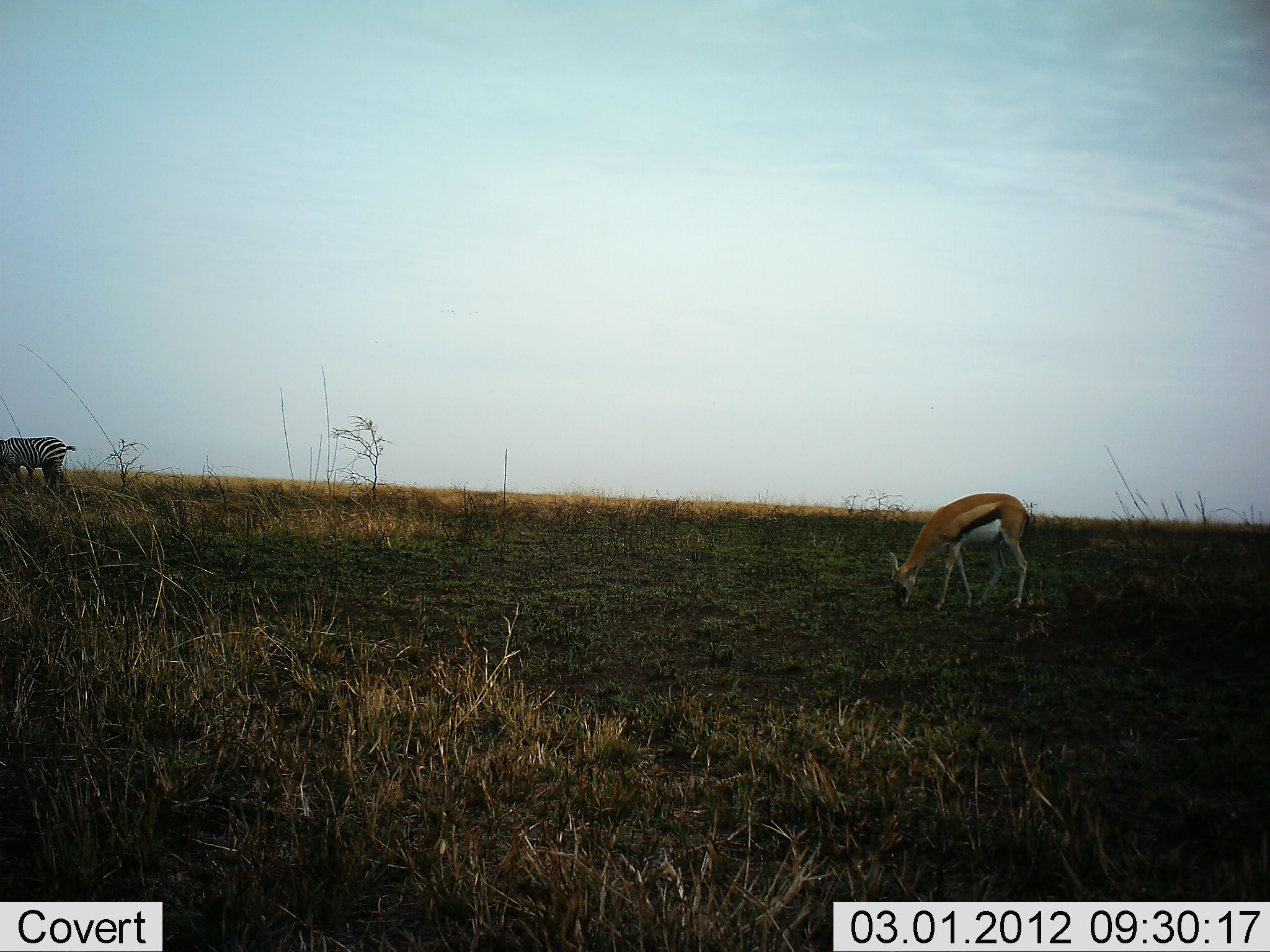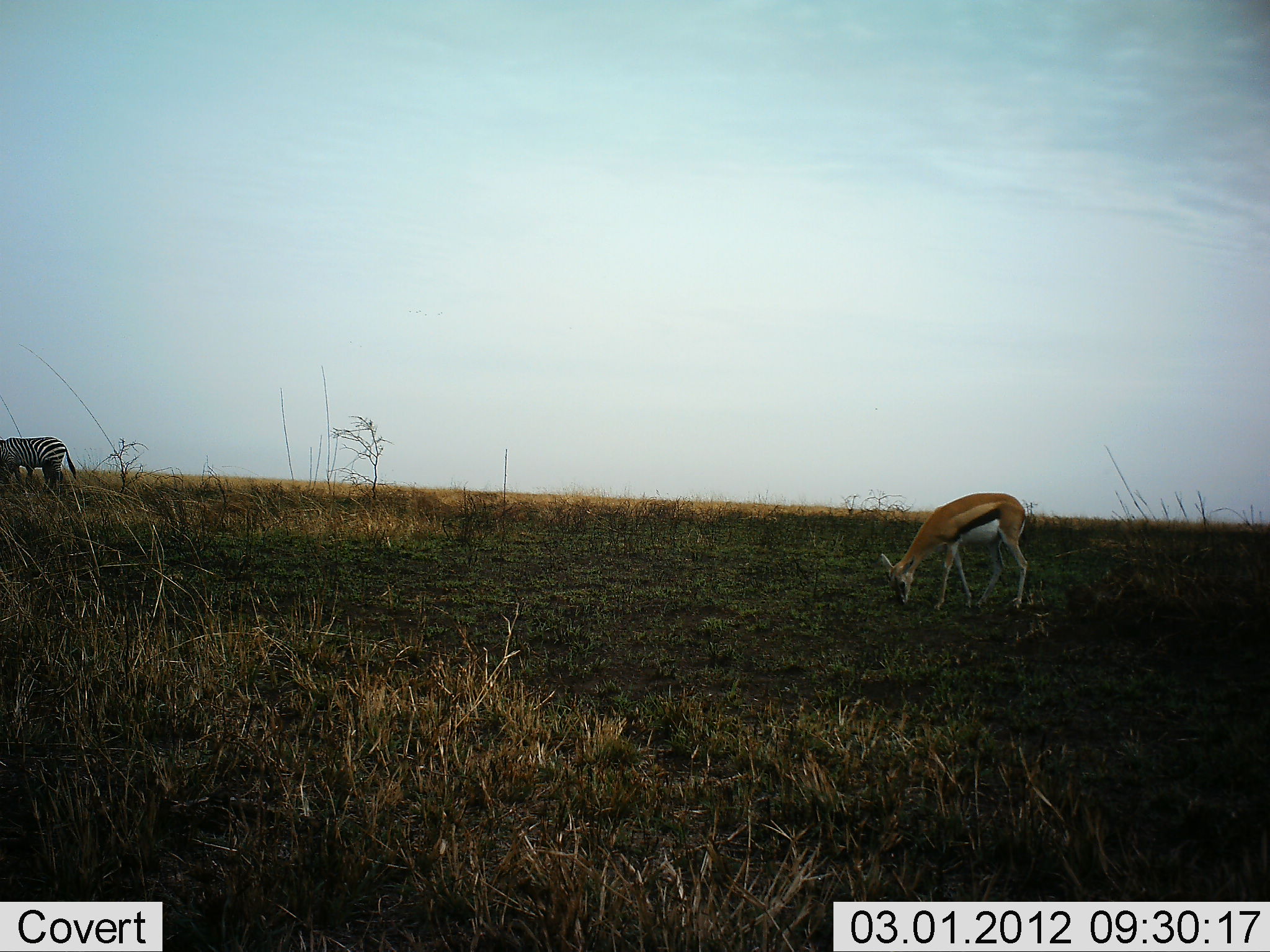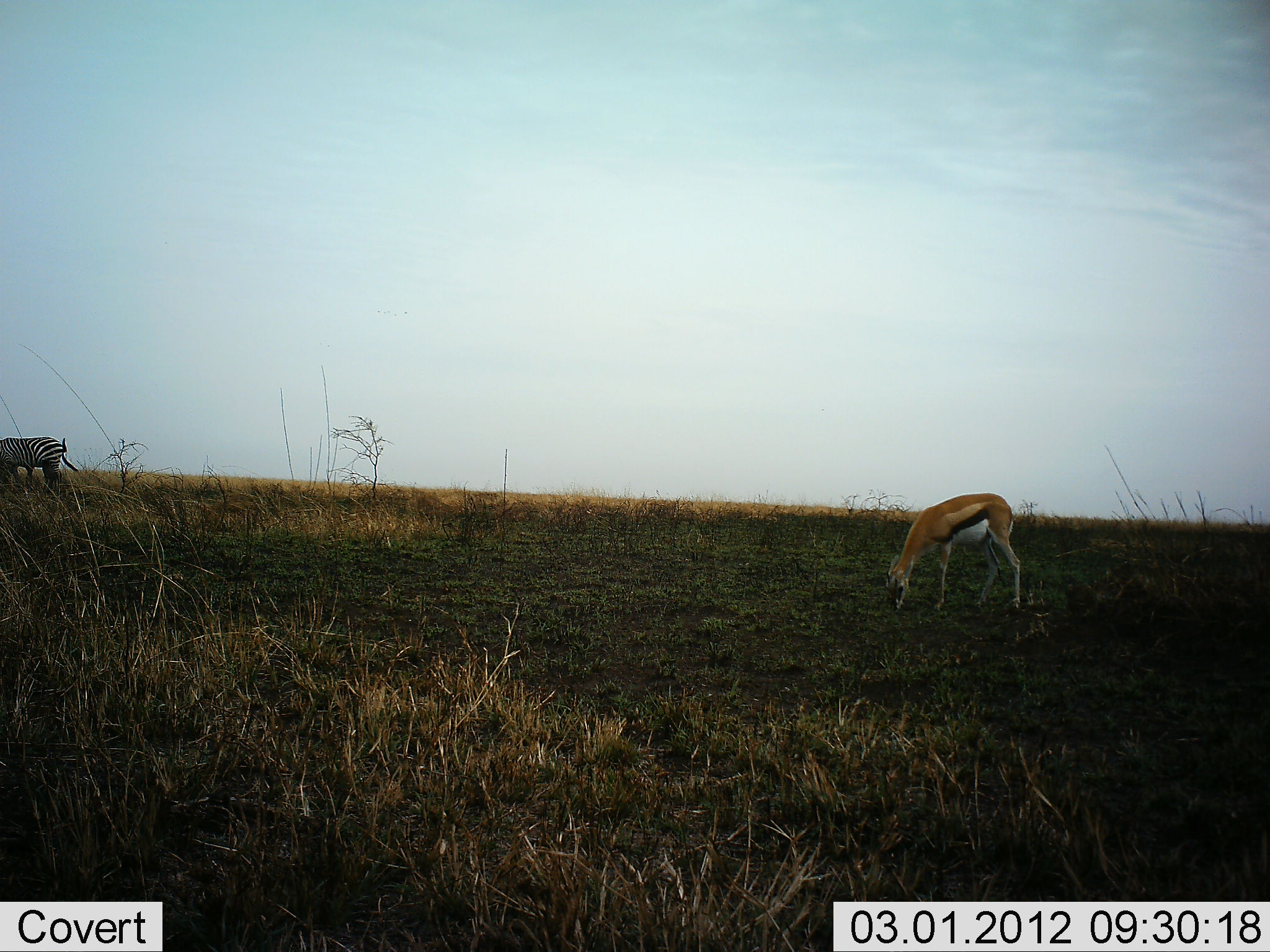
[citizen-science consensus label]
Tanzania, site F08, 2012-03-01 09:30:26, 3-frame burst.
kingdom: Animalia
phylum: Chordata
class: Mammalia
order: Artiodactyla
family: Bovidae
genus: Eudorcas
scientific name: Eudorcas thomsonii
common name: thomson's gazelle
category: gazellethomsons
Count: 1.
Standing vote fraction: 22%.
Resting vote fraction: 0%.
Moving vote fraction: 0%.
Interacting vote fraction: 0%.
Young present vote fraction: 0%.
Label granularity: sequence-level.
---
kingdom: Animalia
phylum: Chordata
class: Mammalia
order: Perissodactyla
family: Equidae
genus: Equus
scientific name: Equus quagga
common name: plains zebra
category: zebra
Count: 1.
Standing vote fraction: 45%.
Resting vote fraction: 0%.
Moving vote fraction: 0%.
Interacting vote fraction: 0%.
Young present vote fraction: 0%.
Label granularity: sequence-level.